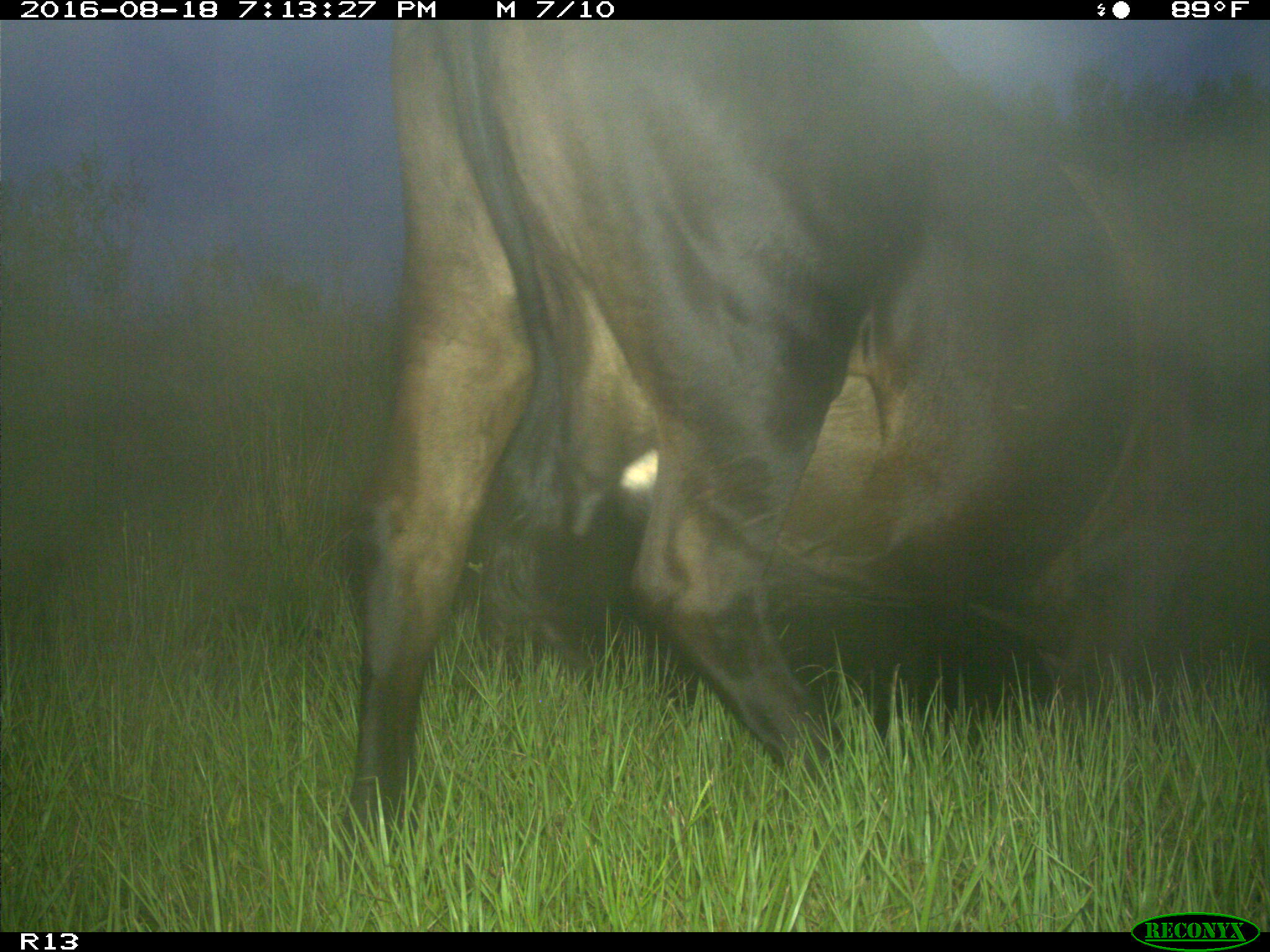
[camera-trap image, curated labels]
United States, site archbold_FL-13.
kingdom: Animalia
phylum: Chordata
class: Mammalia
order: Artiodactyla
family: Bovidae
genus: Bos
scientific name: Bos taurus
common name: domestic cow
Bos taurus (domestic cow).